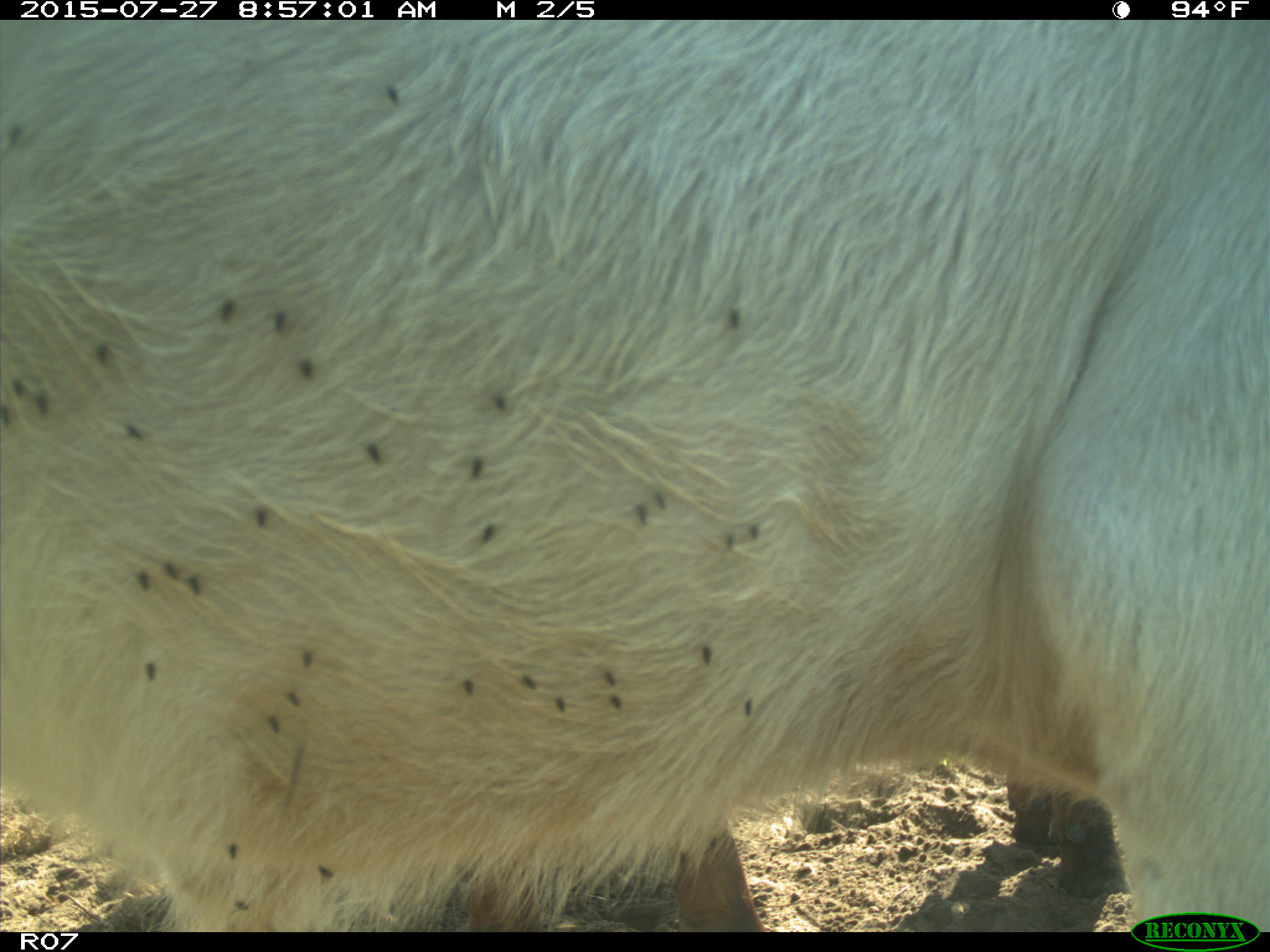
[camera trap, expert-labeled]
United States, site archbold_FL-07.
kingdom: Animalia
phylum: Chordata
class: Mammalia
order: Artiodactyla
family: Bovidae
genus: Bos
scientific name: Bos taurus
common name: domestic cow